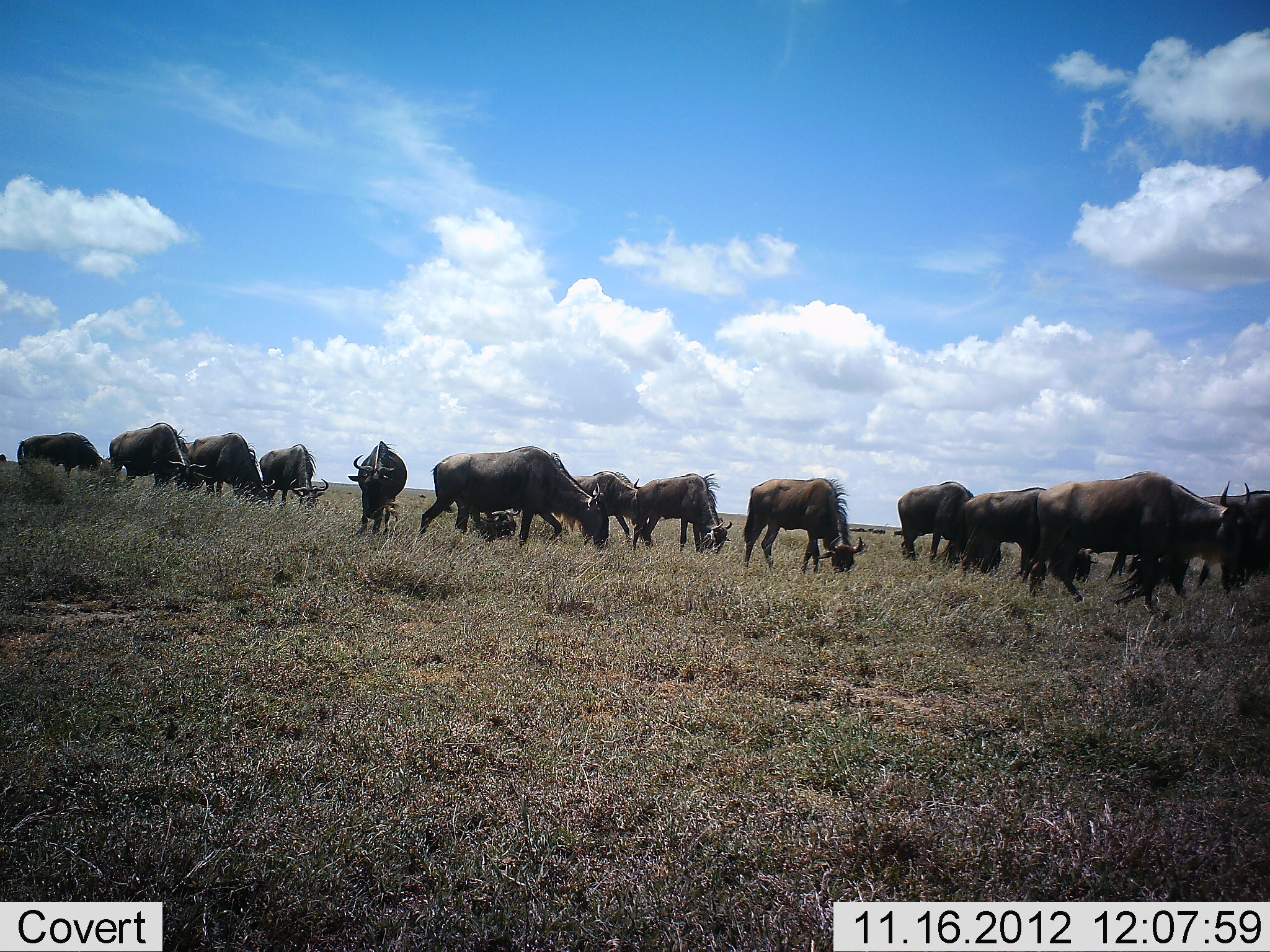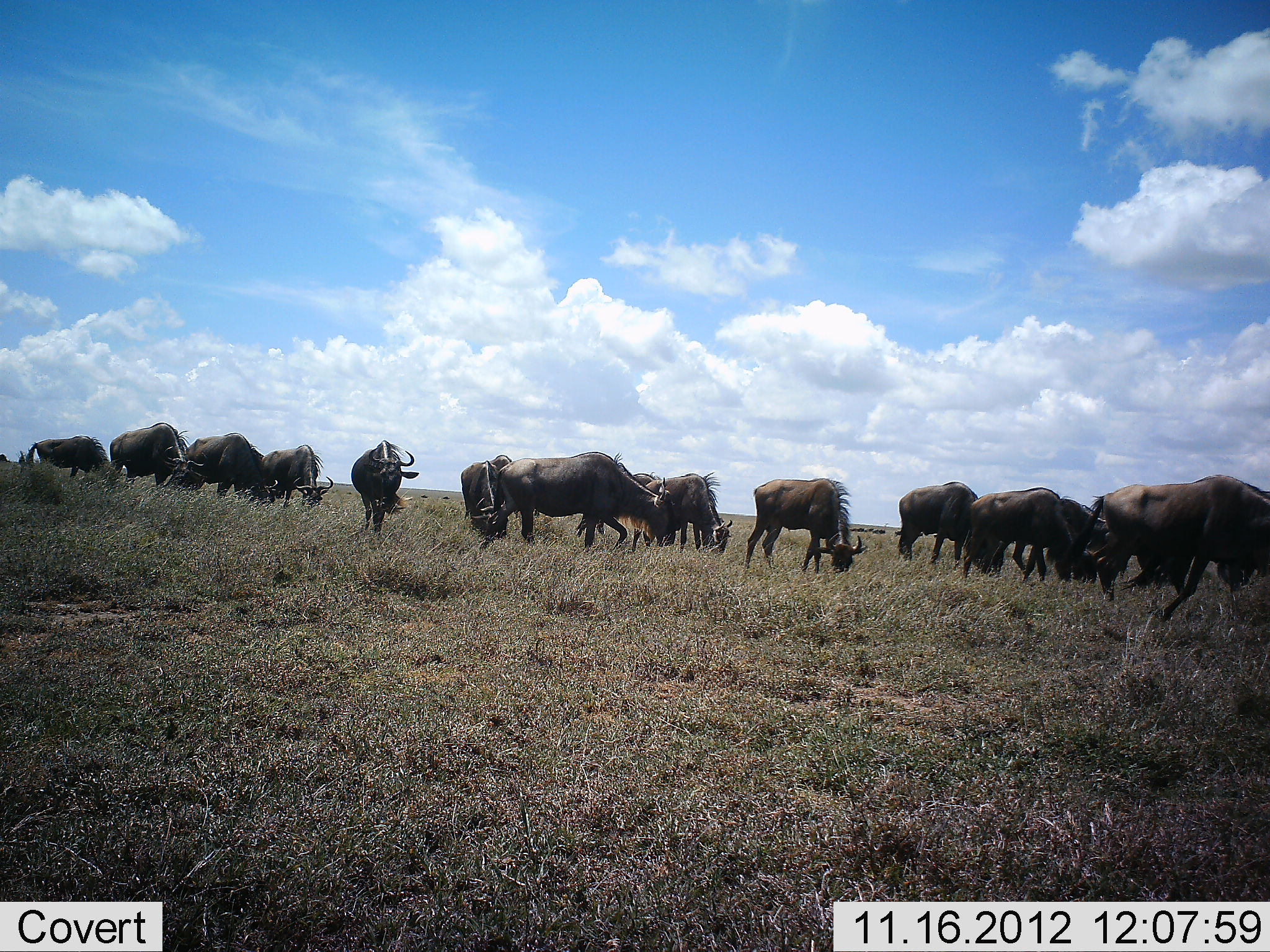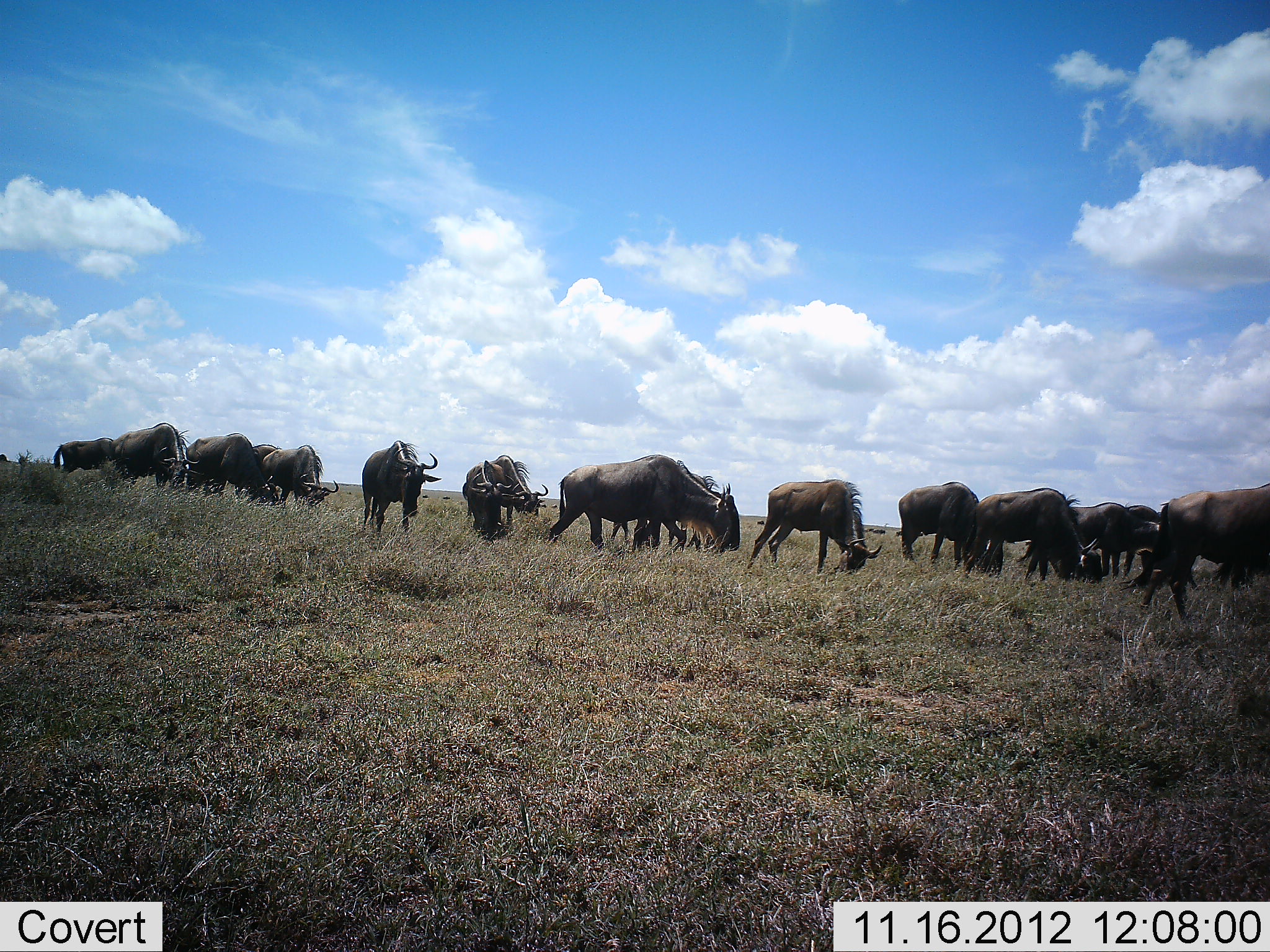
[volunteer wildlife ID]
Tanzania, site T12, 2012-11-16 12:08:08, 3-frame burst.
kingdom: Animalia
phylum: Chordata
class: Mammalia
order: Artiodactyla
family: Bovidae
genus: Connochaetes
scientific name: Connochaetes taurinus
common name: blue wildebeest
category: wildebeest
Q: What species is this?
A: Wildebeest (blue wildebeest) (Connochaetes taurinus).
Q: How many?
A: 11-50.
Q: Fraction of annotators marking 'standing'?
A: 0%.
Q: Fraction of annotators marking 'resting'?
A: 0%.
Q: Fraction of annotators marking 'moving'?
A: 40%.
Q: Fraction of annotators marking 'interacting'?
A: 0%.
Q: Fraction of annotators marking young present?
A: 0%.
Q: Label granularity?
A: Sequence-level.